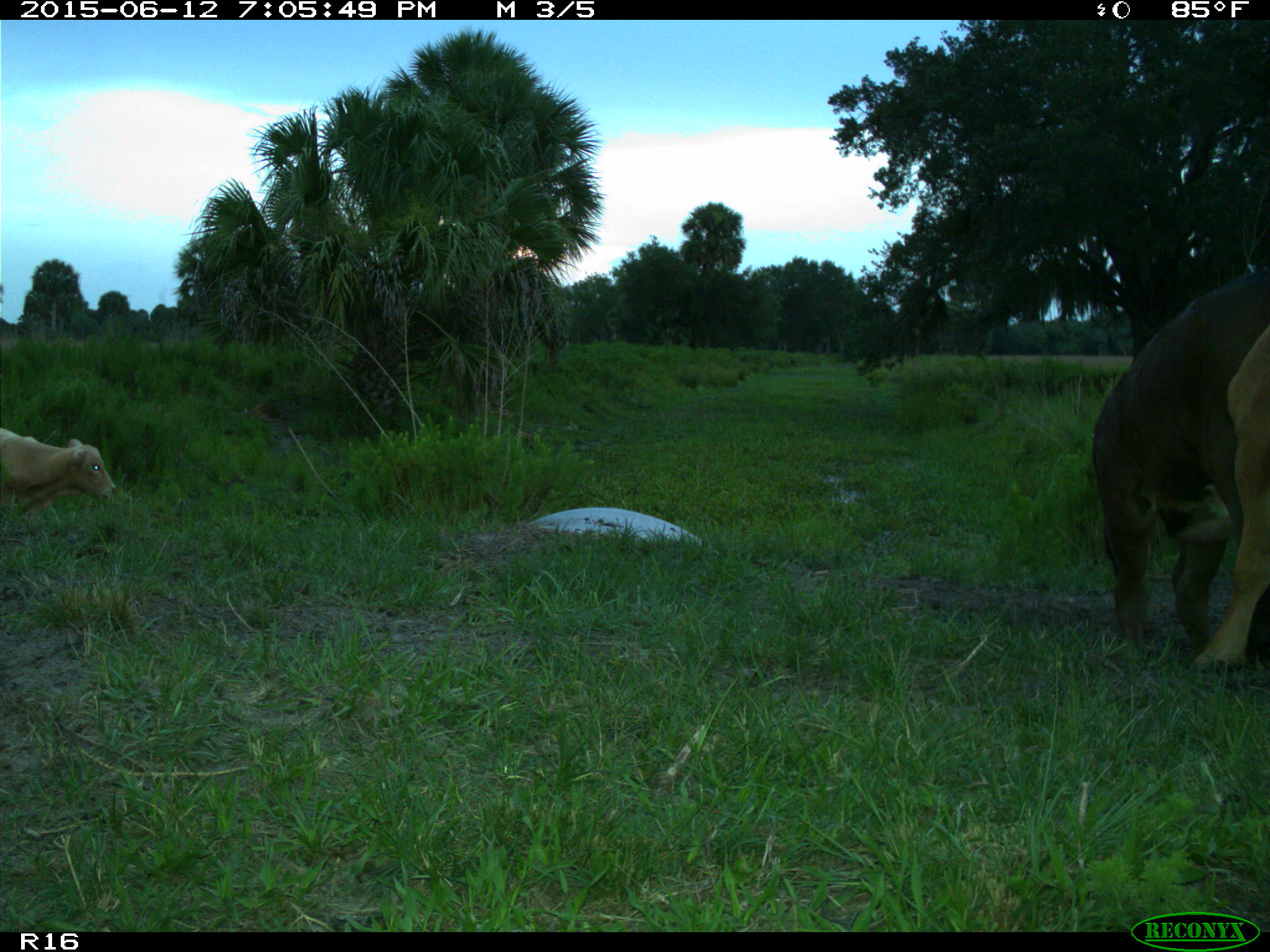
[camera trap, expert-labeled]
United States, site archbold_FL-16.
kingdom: Animalia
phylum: Chordata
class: Mammalia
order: Artiodactyla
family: Bovidae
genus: Bos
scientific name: Bos taurus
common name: domestic cow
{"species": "Bos taurus (domestic cow)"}